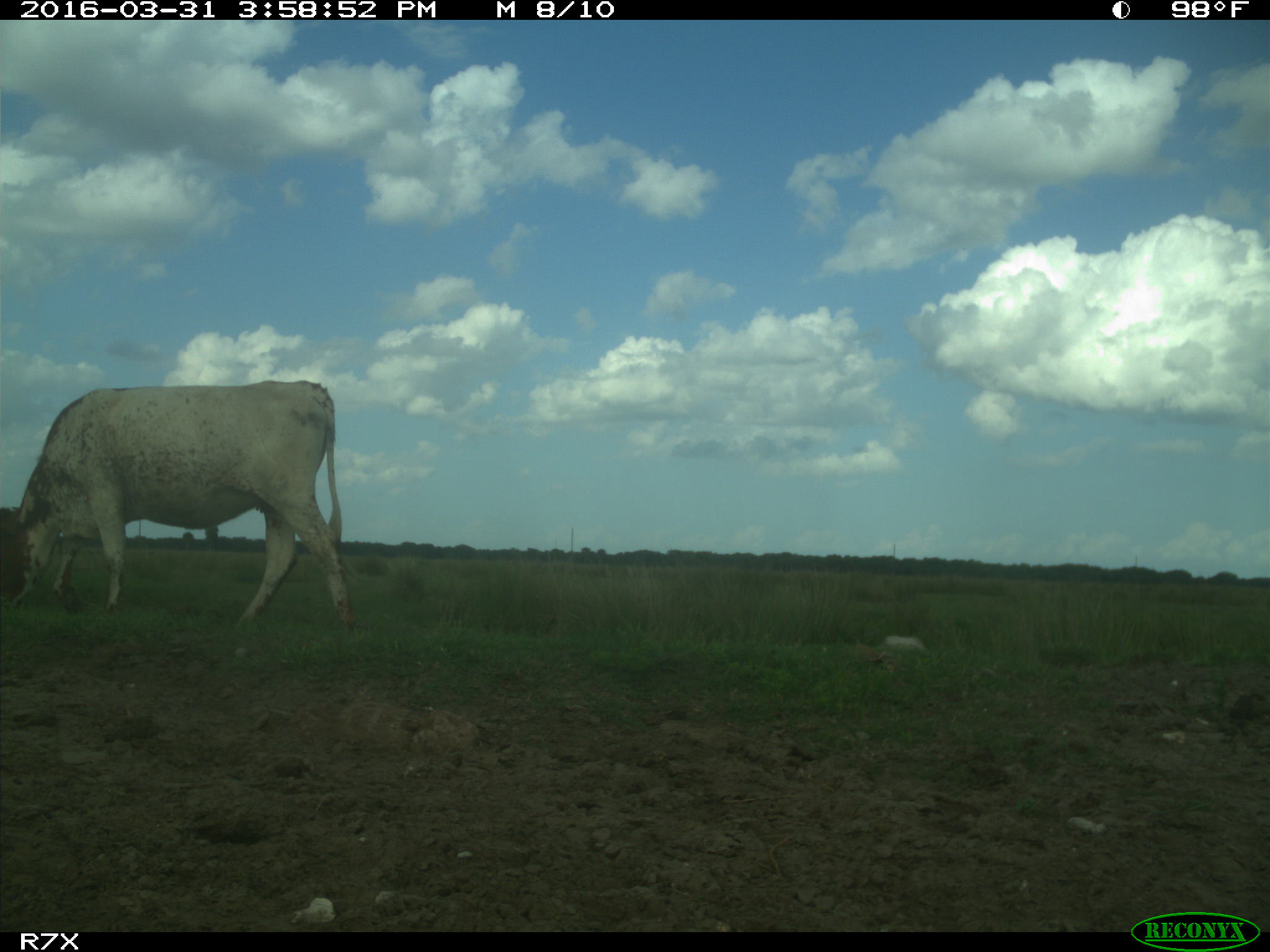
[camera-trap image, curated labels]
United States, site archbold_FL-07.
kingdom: Animalia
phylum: Chordata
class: Mammalia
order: Artiodactyla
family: Bovidae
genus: Bos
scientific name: Bos taurus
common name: domestic cow